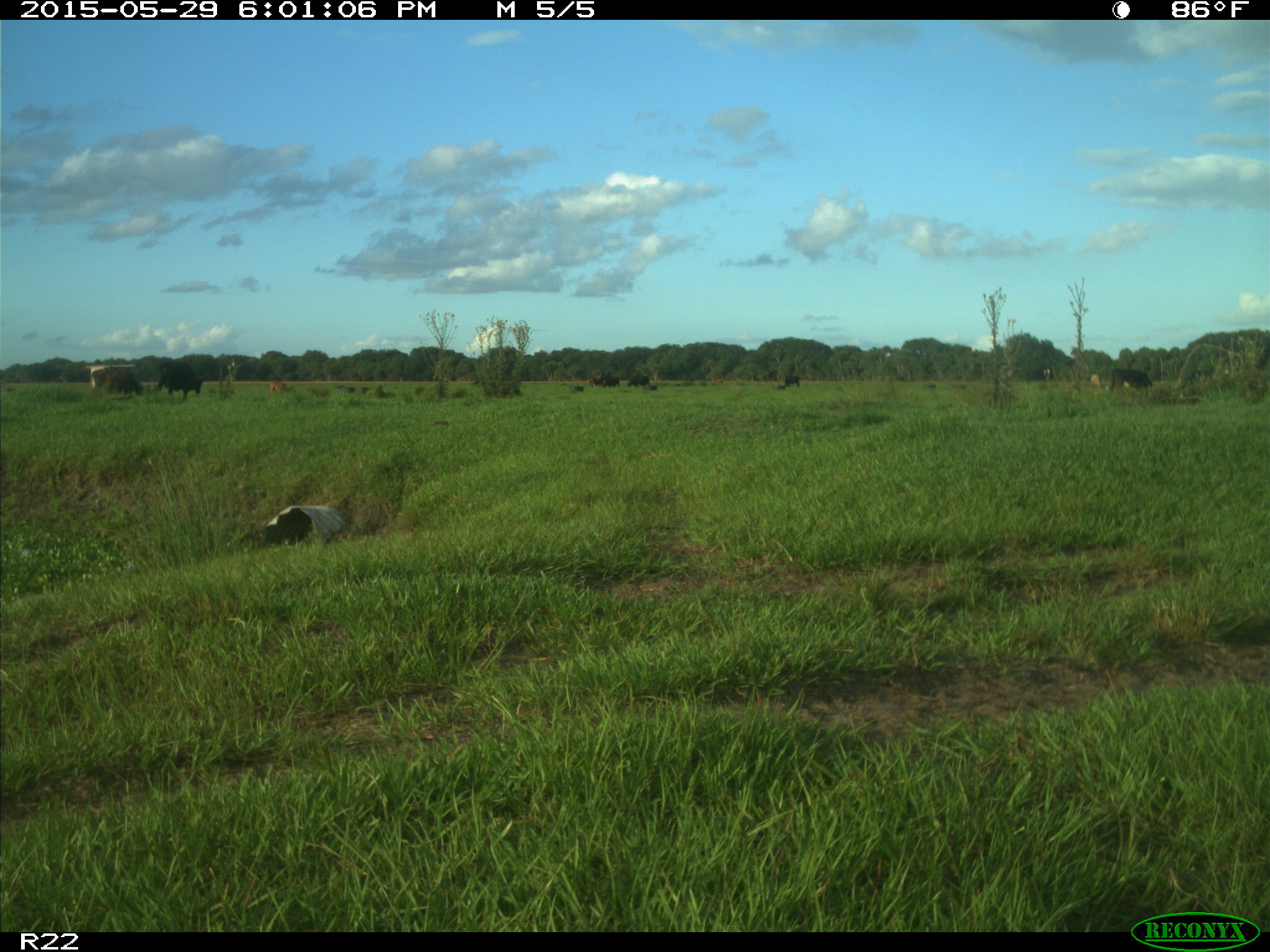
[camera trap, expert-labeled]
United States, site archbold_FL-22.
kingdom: Animalia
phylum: Chordata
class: Mammalia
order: Artiodactyla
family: Bovidae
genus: Bos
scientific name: Bos taurus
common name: domestic cow